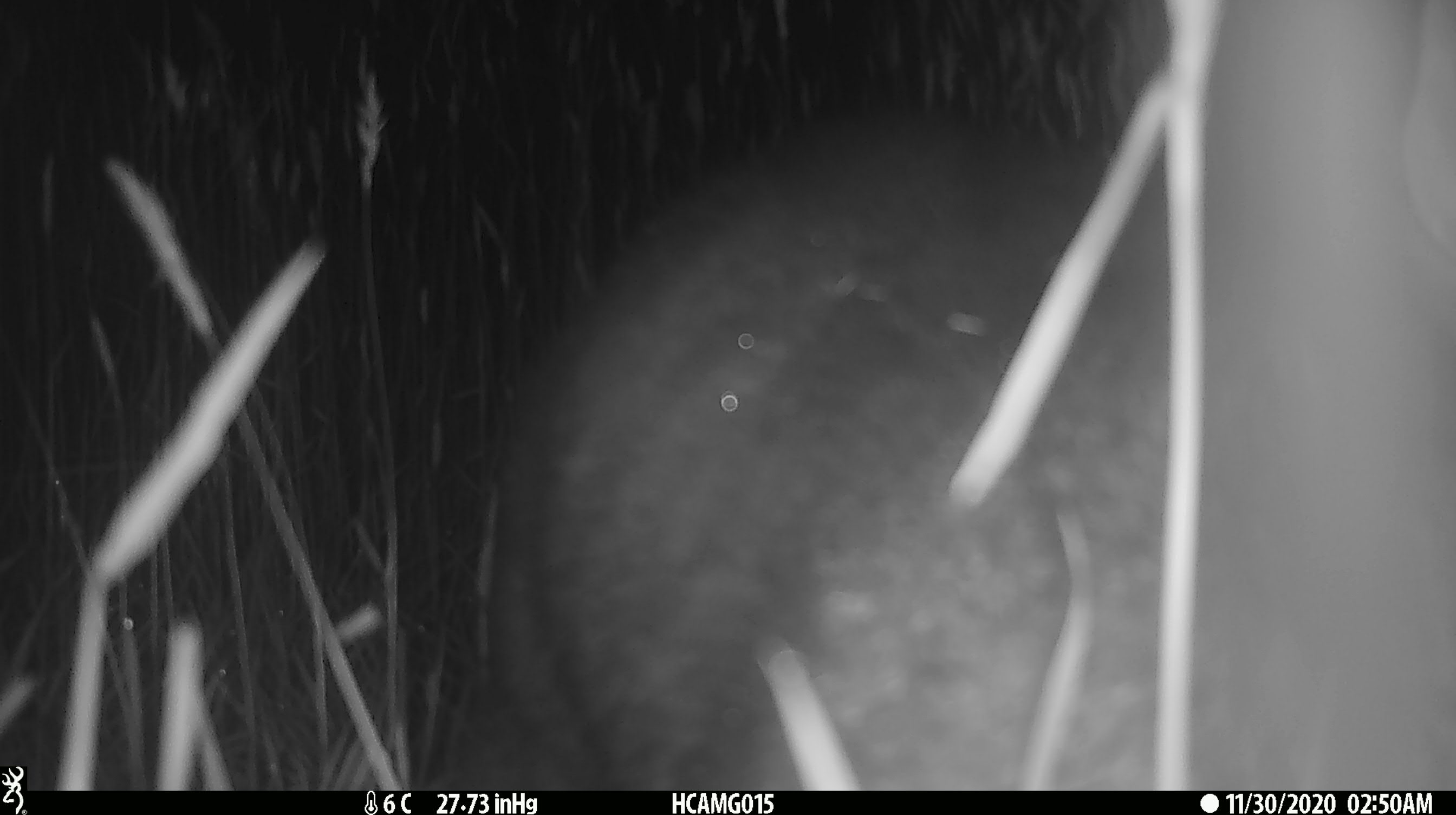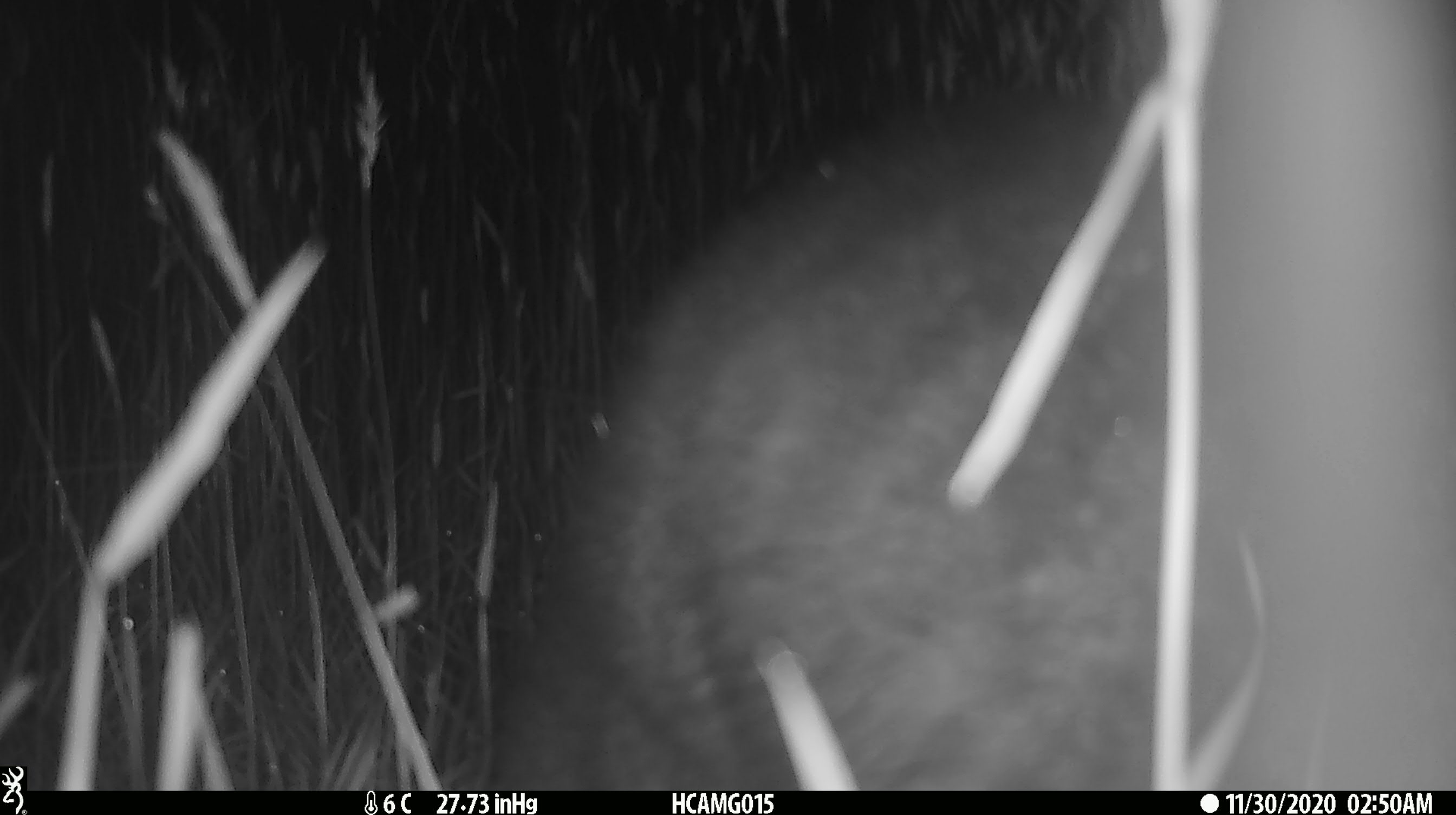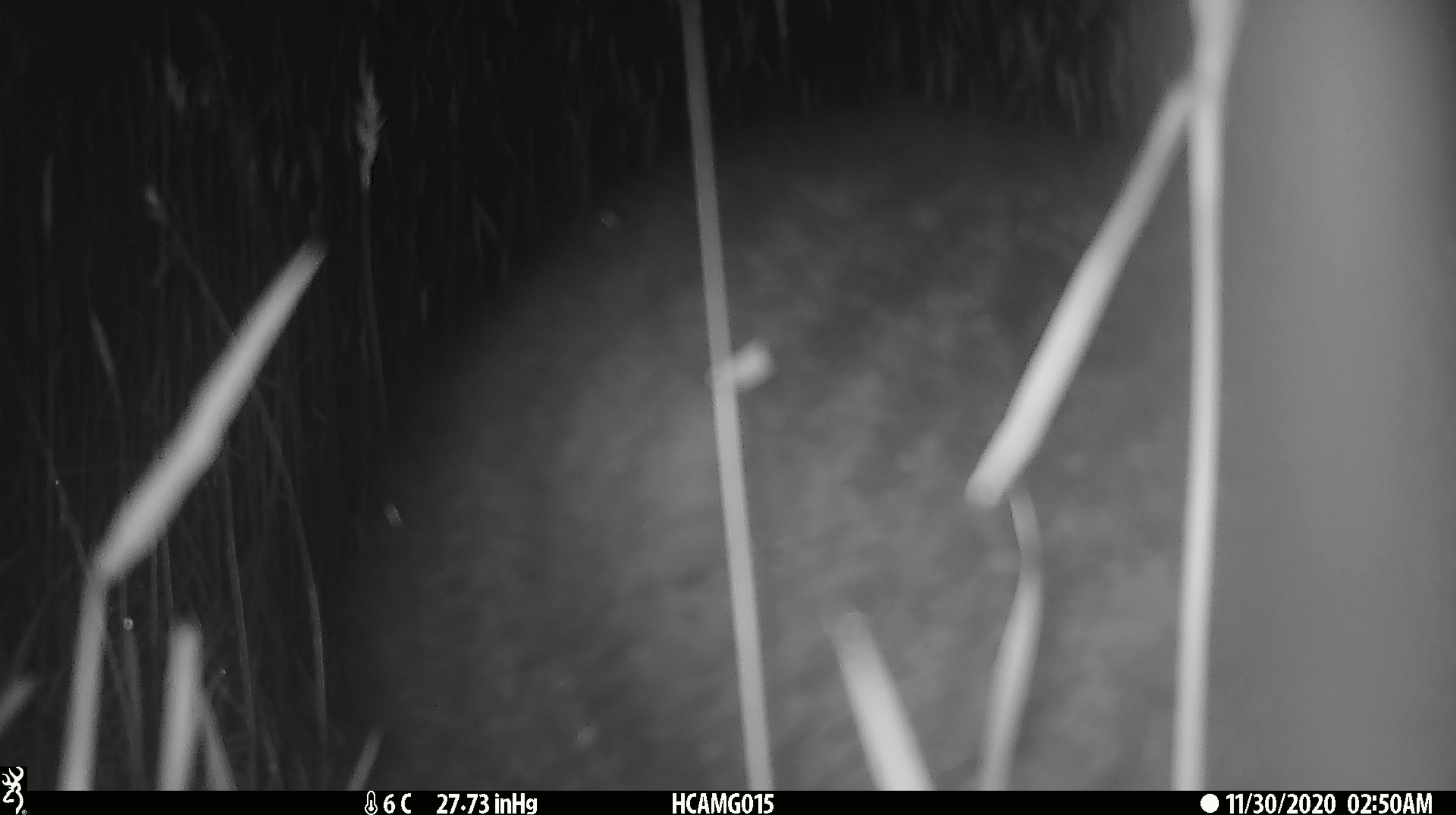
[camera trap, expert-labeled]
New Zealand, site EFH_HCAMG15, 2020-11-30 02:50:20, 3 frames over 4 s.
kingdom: Animalia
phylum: Chordata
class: Mammalia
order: Diprotodontia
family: Phalangeridae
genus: Trichosurus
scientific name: Trichosurus vulpecula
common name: common brushtail possum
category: possum